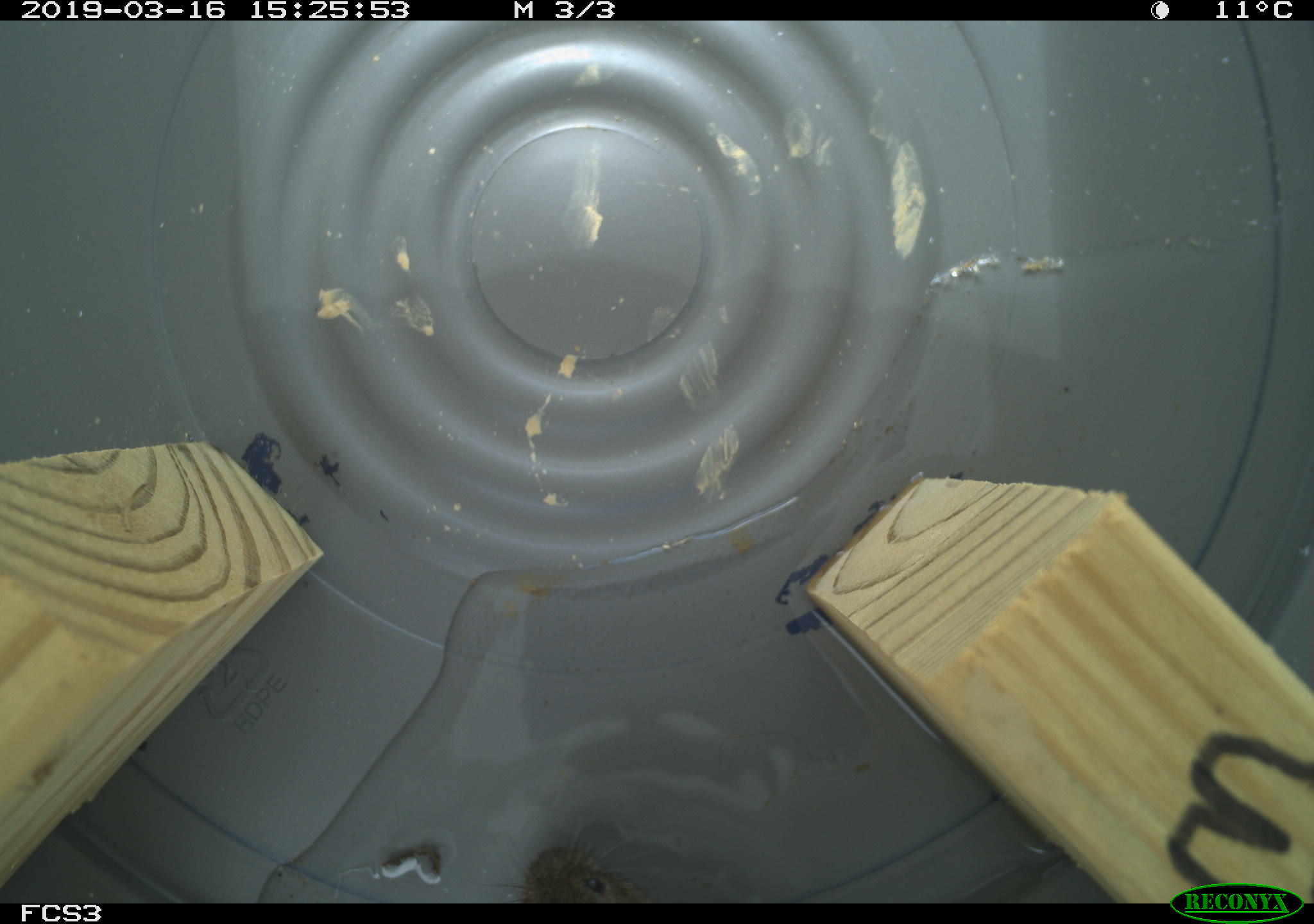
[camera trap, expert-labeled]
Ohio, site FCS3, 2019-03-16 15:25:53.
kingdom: Animalia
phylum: Chordata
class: Mammalia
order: Rodentia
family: Cricetidae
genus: Microtus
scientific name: Microtus pennsylvanicus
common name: meadow vole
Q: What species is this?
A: Meadow vole (Microtus pennsylvanicus).